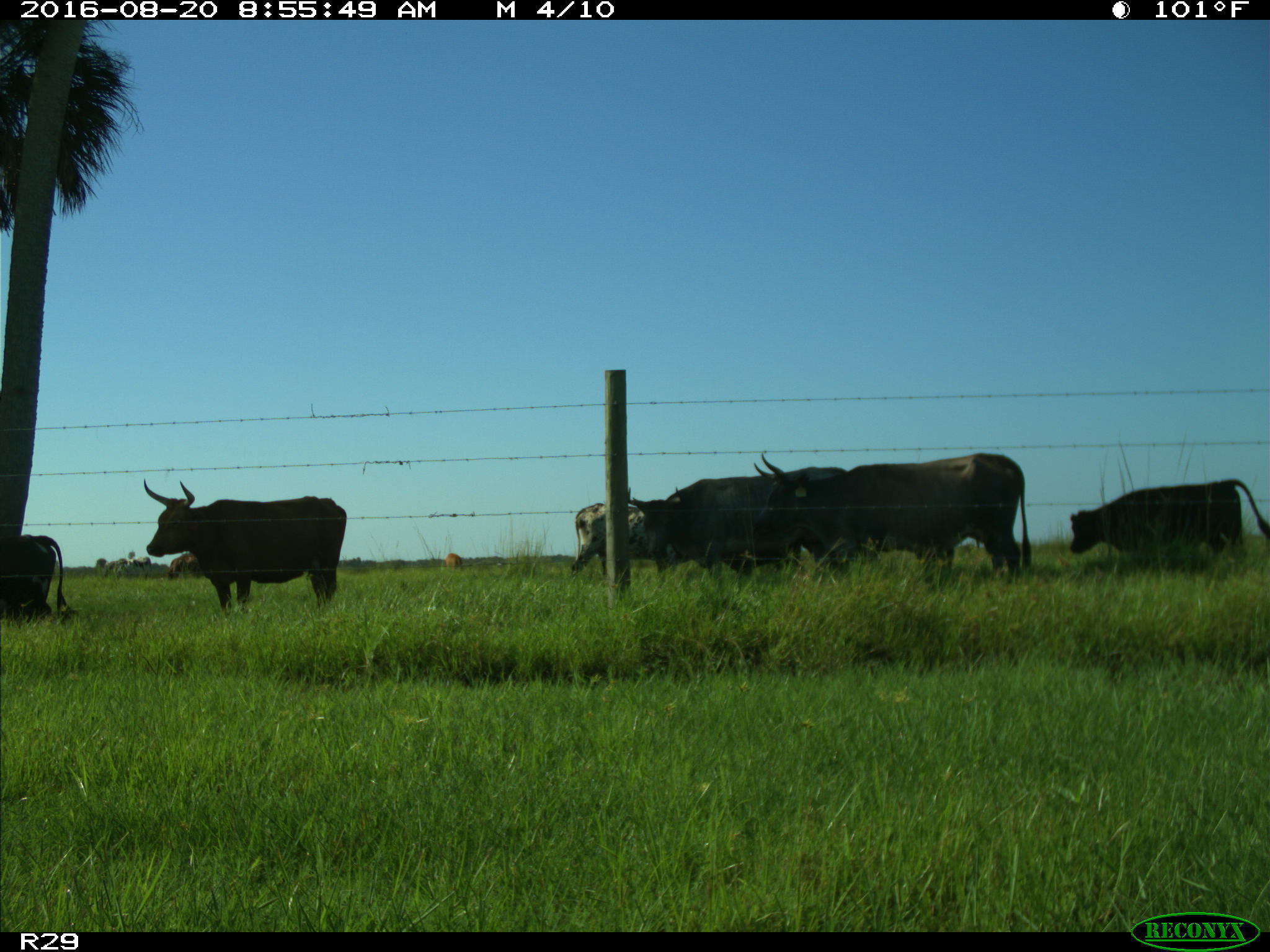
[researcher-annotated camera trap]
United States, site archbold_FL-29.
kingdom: Animalia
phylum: Chordata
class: Mammalia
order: Artiodactyla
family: Bovidae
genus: Bos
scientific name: Bos taurus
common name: domestic cow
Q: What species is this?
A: Bos taurus (domestic cow).